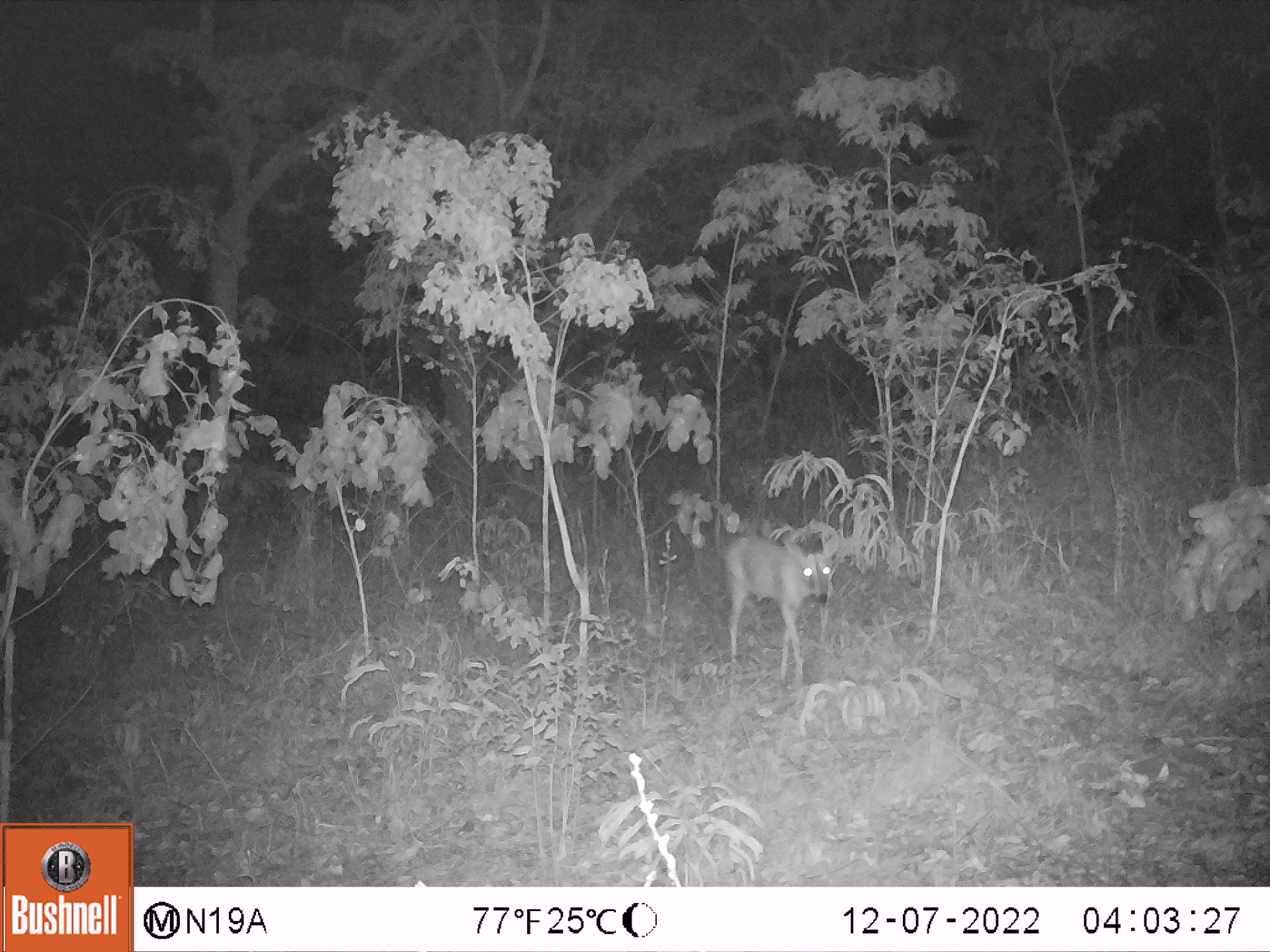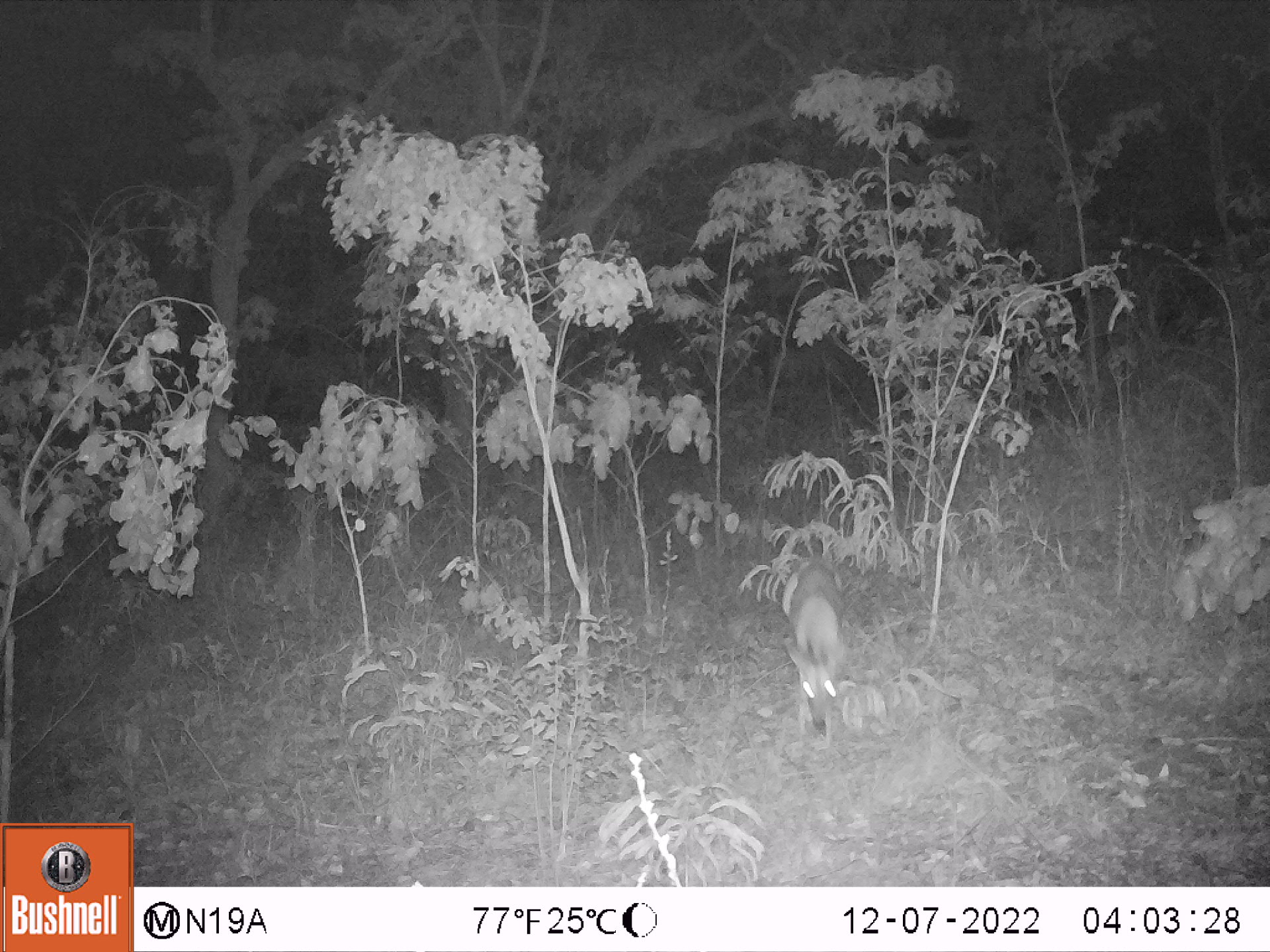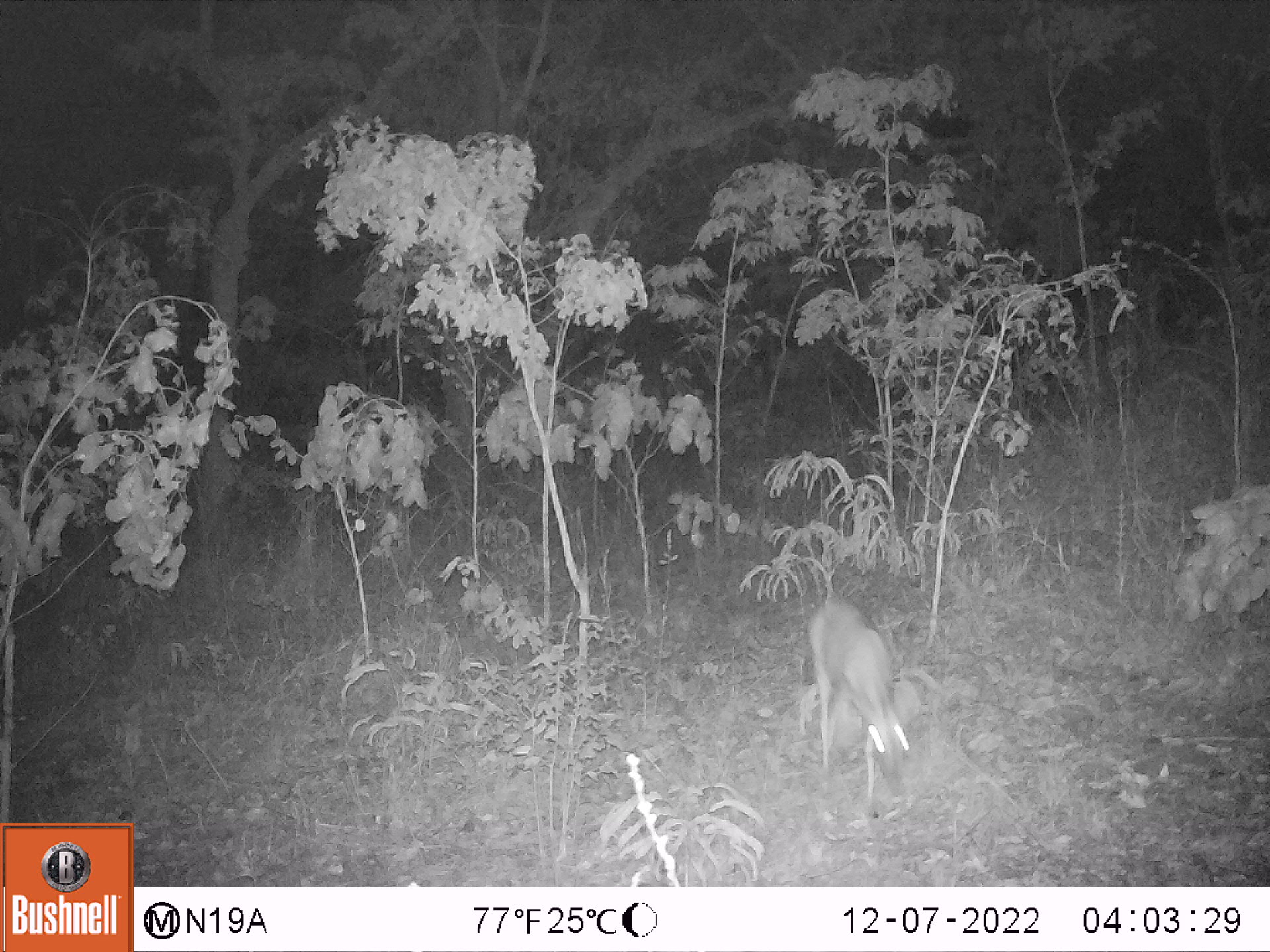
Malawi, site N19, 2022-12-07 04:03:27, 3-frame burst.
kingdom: Animalia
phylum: Chordata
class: Mammalia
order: Artiodactyla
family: Bovidae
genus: Sylvicapra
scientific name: Sylvicapra grimmia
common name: common duiker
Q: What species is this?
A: Common duiker (Sylvicapra grimmia).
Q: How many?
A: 1.